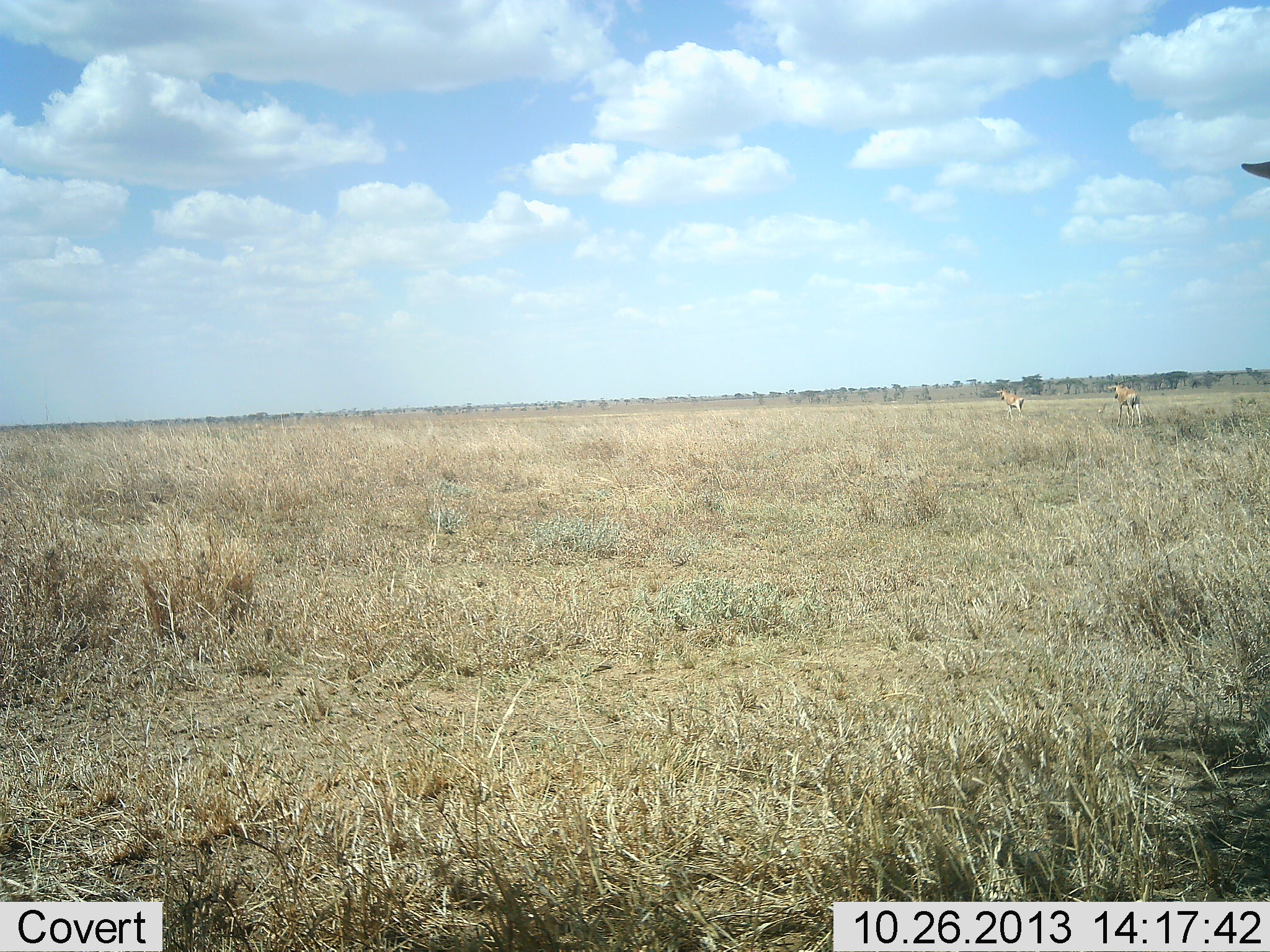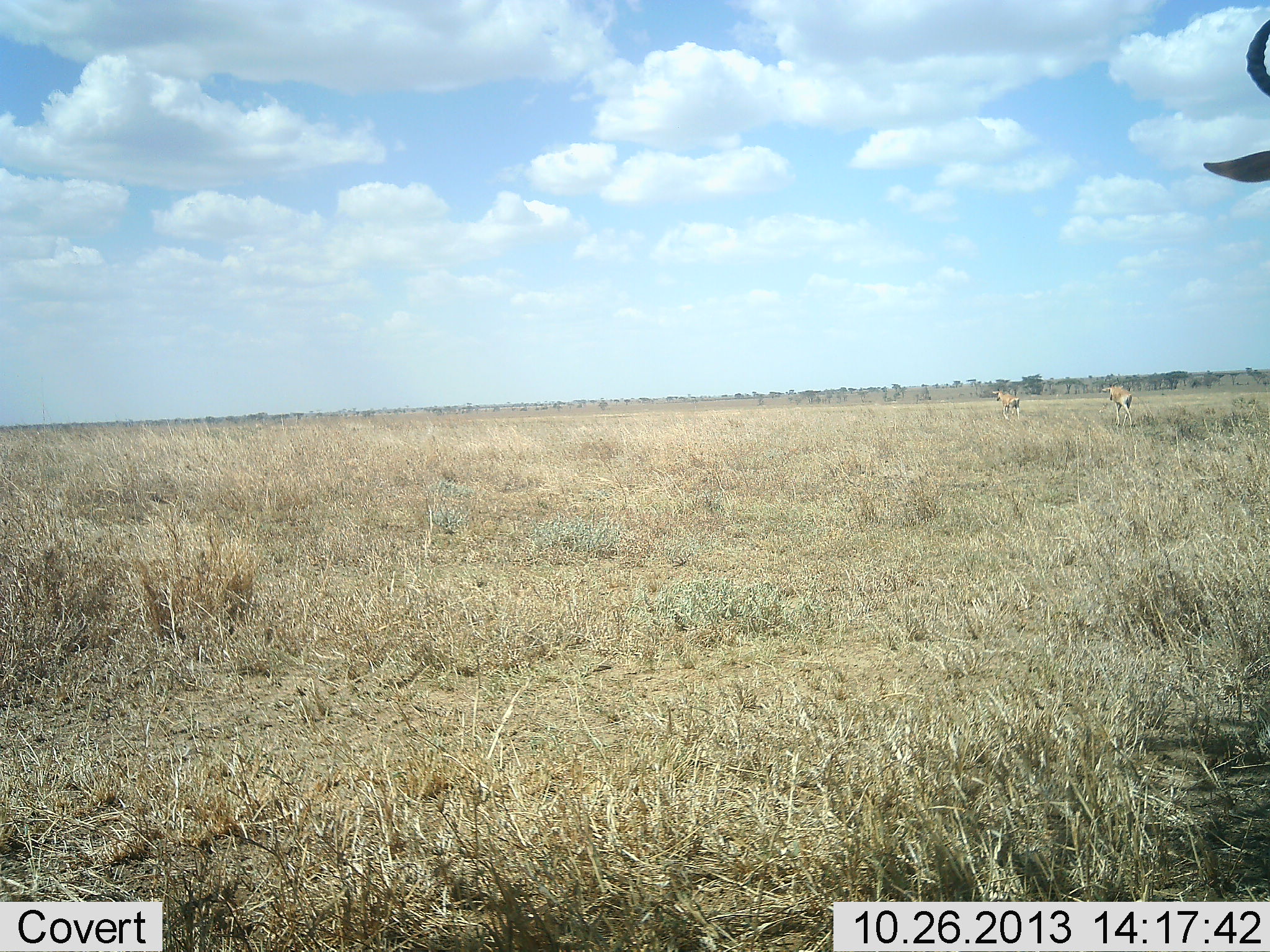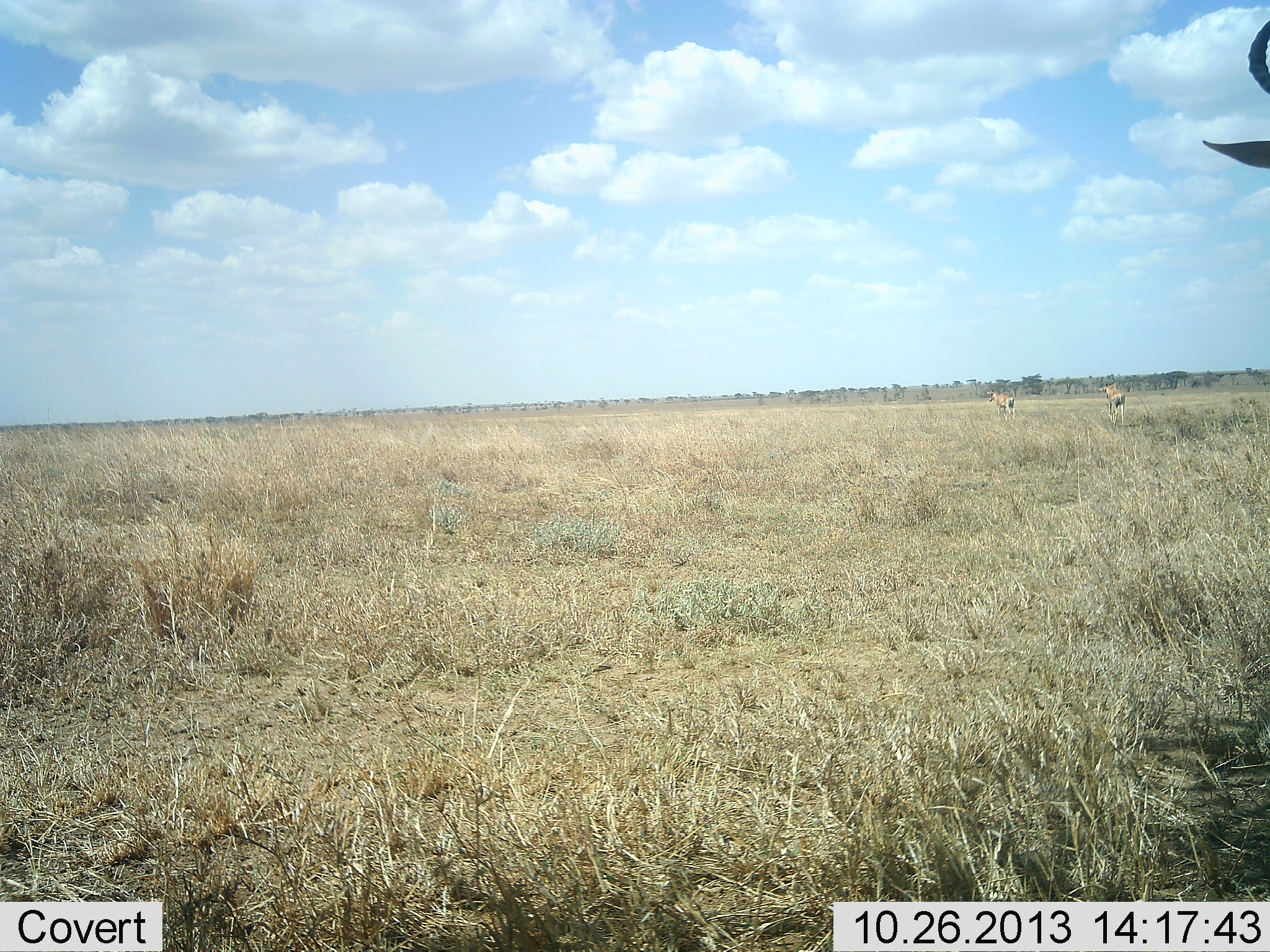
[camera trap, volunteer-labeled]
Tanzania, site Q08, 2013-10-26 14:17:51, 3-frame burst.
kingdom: Animalia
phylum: Chordata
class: Mammalia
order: Artiodactyla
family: Bovidae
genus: Alcelaphus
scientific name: Alcelaphus buselaphus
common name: hartebeest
Hartebeest (Alcelaphus buselaphus), count 3. Behavior (volunteer vote fractions): standing 100%, resting 0%, moving 64%, interacting 0%. Young present (vote fraction): 0%. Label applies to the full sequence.